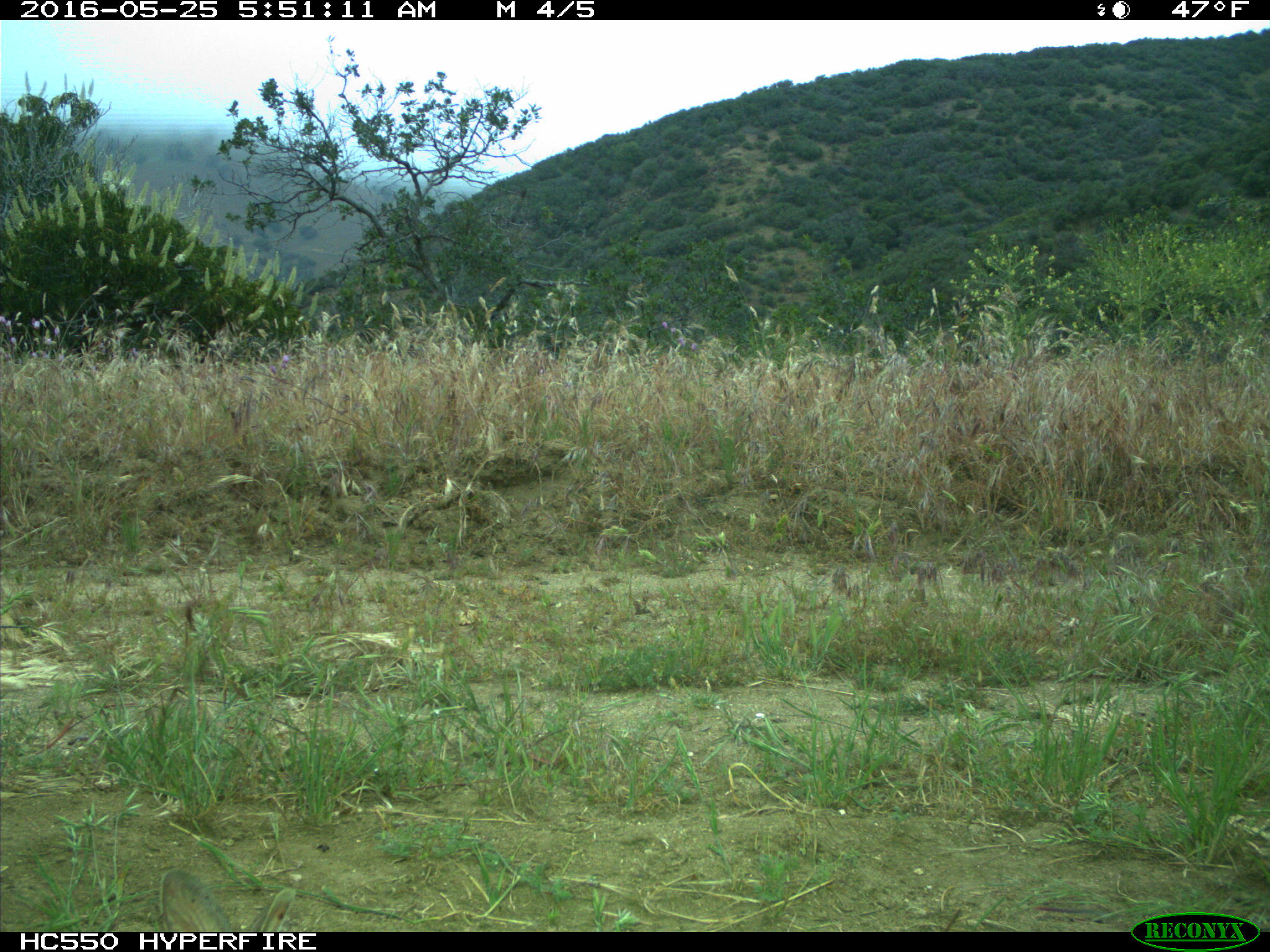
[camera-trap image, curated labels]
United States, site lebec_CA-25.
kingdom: Animalia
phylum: Chordata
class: Mammalia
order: Lagomorpha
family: Leporidae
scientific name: Leporidae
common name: rabbits and hares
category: unidentified rabbit